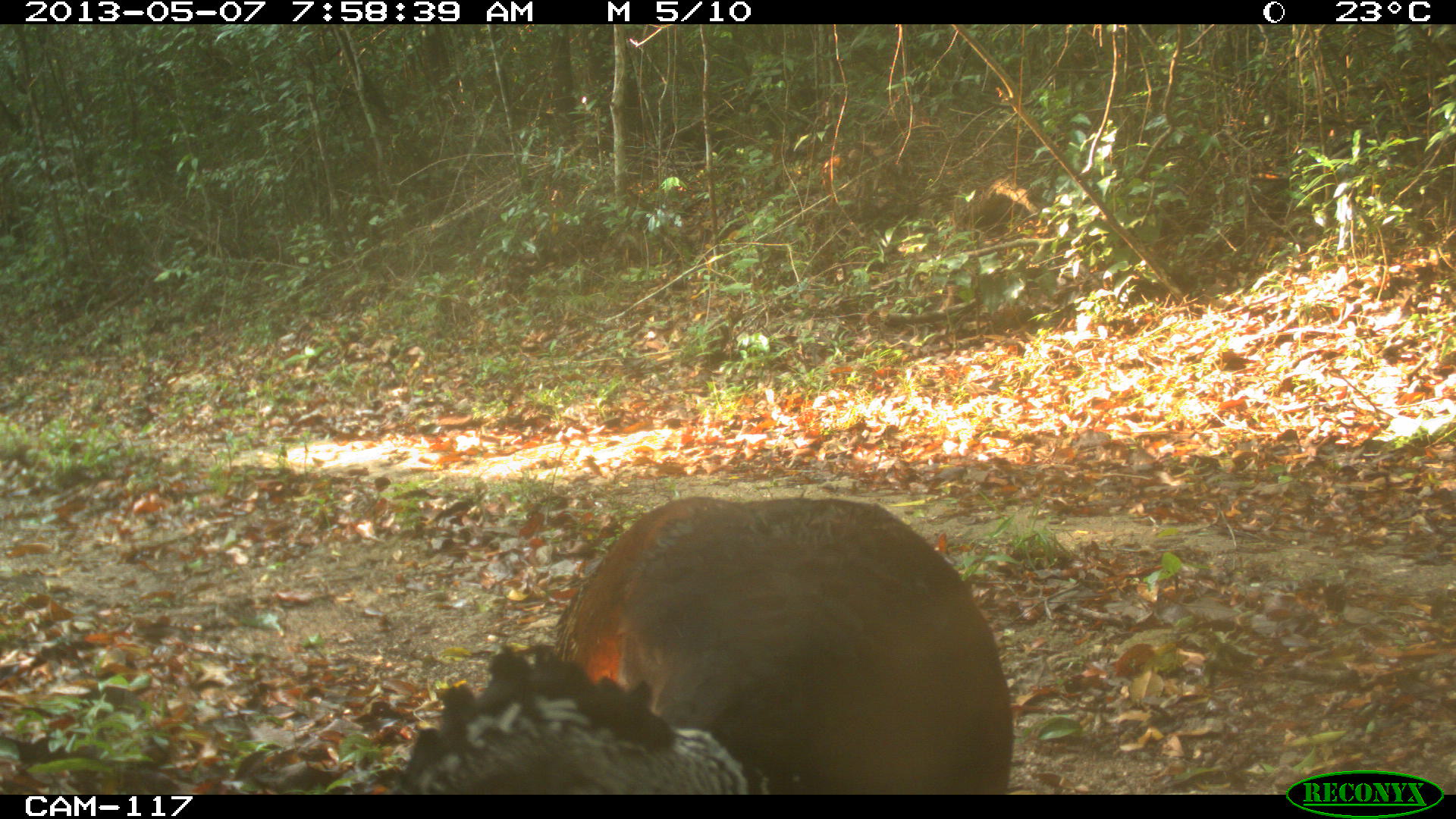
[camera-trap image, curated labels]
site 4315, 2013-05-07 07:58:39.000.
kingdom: Animalia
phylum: Chordata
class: Aves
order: Galliformes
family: Cracidae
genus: Crax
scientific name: Crax rubra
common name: great curassow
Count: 1.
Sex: female.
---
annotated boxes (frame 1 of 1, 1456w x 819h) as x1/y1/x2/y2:
crax rubra: 380/495/1018/794